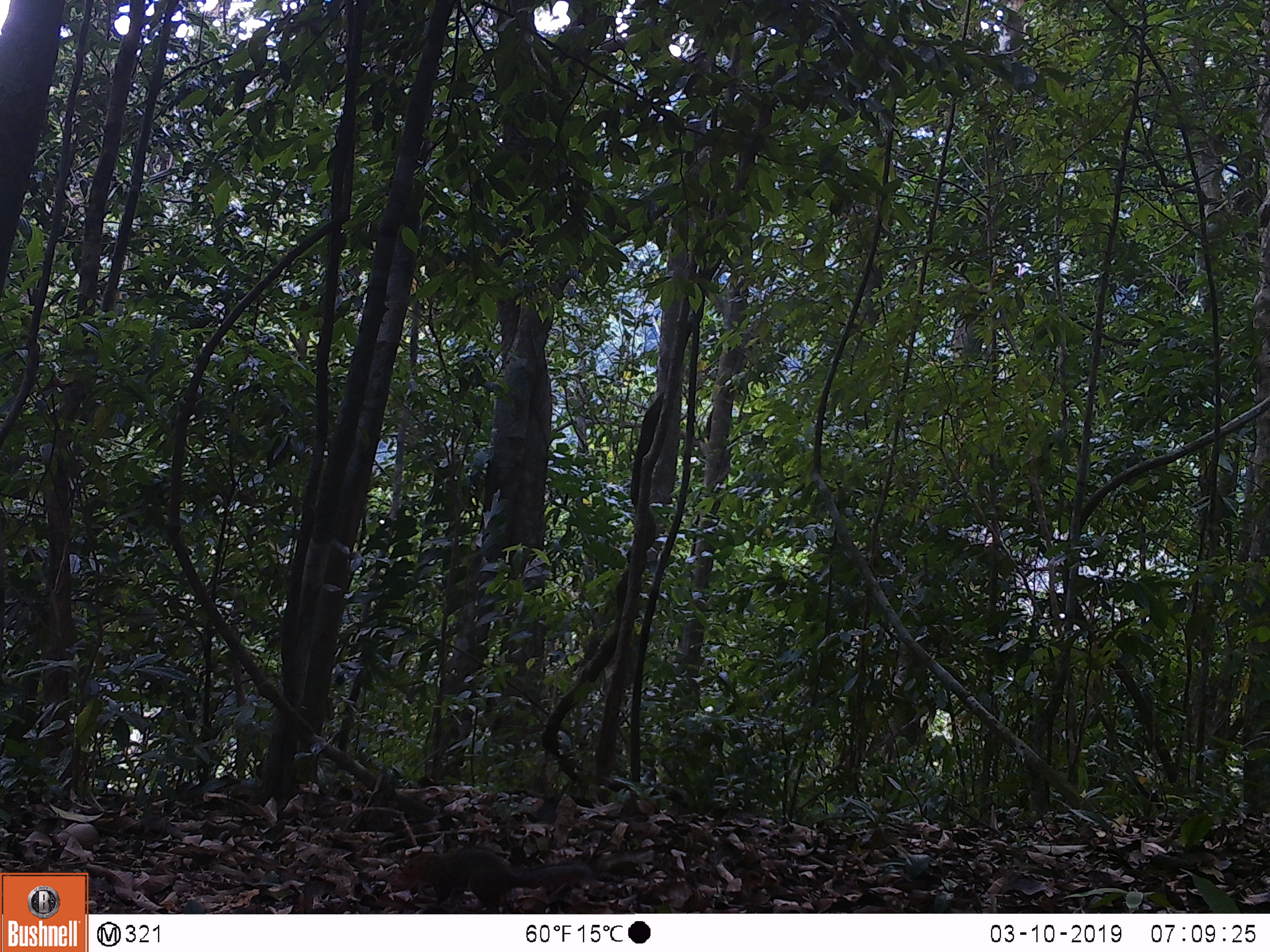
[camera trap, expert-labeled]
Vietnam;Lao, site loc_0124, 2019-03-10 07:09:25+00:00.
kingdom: Animalia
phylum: Chordata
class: Mammalia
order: Rodentia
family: Sciuridae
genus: Callosciurus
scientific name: Callosciurus erythraeus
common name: pallas's squirrel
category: pallass squirrel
Pallass squirrel (pallas's squirrel) (Callosciurus erythraeus). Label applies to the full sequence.